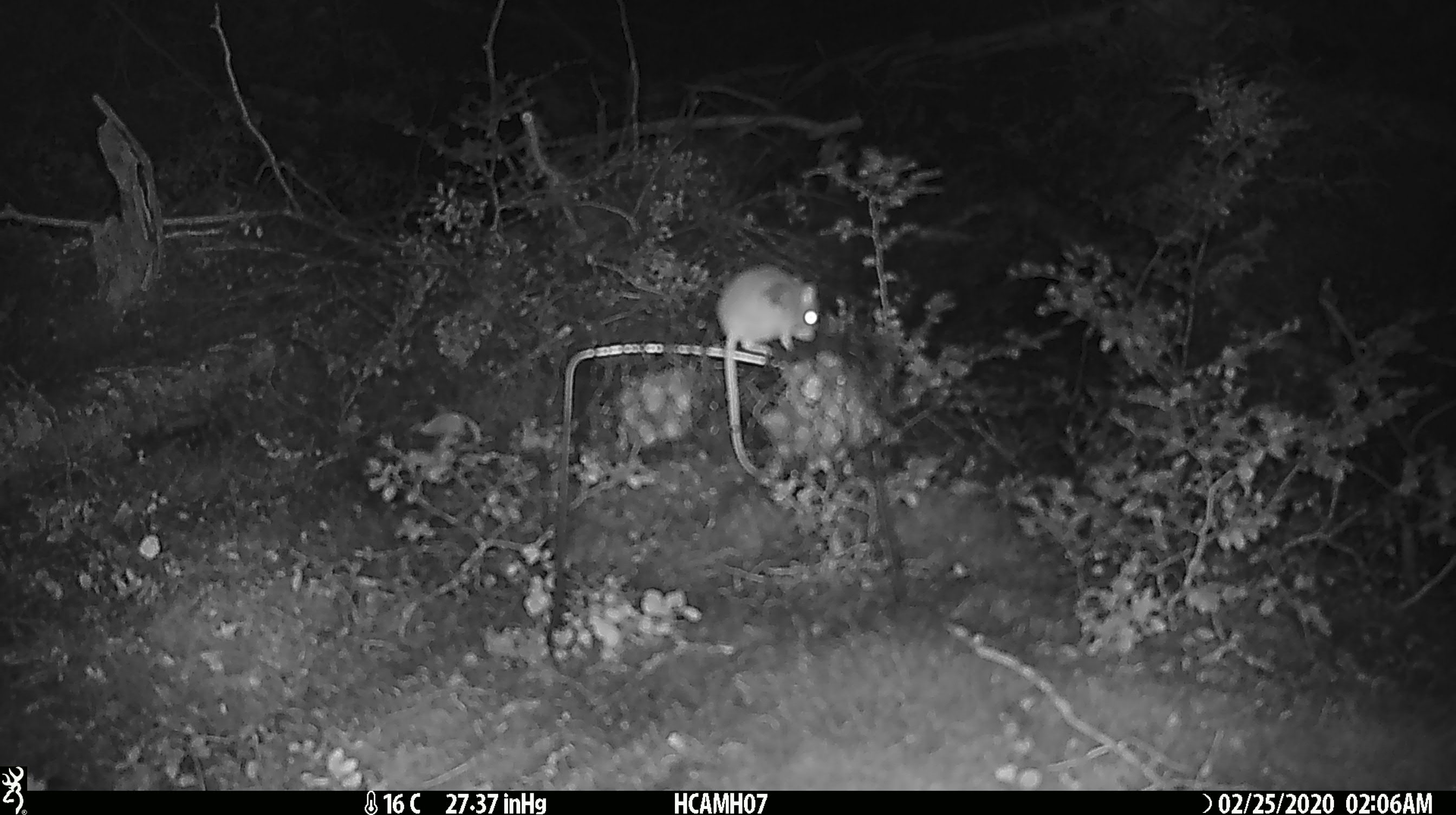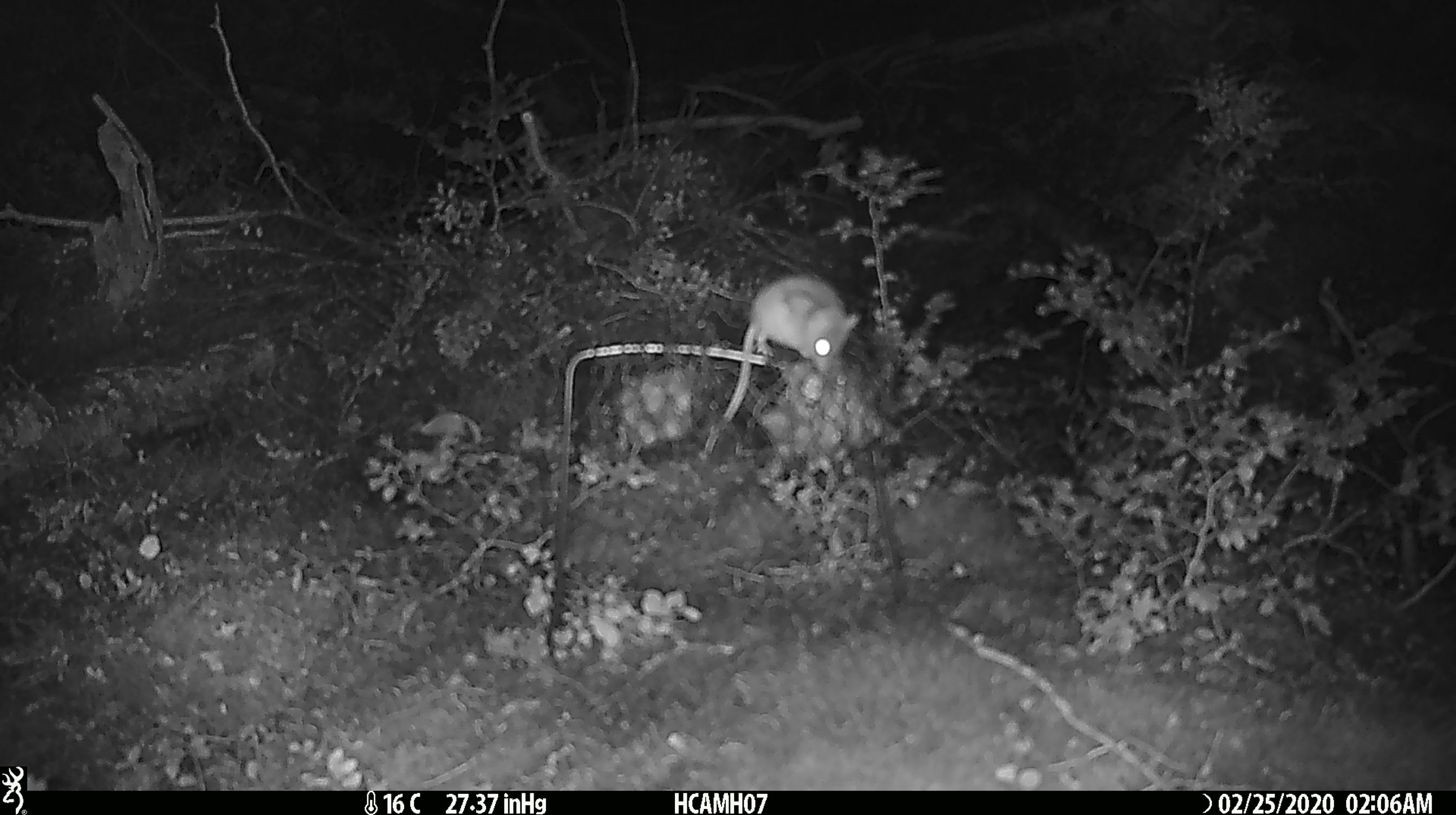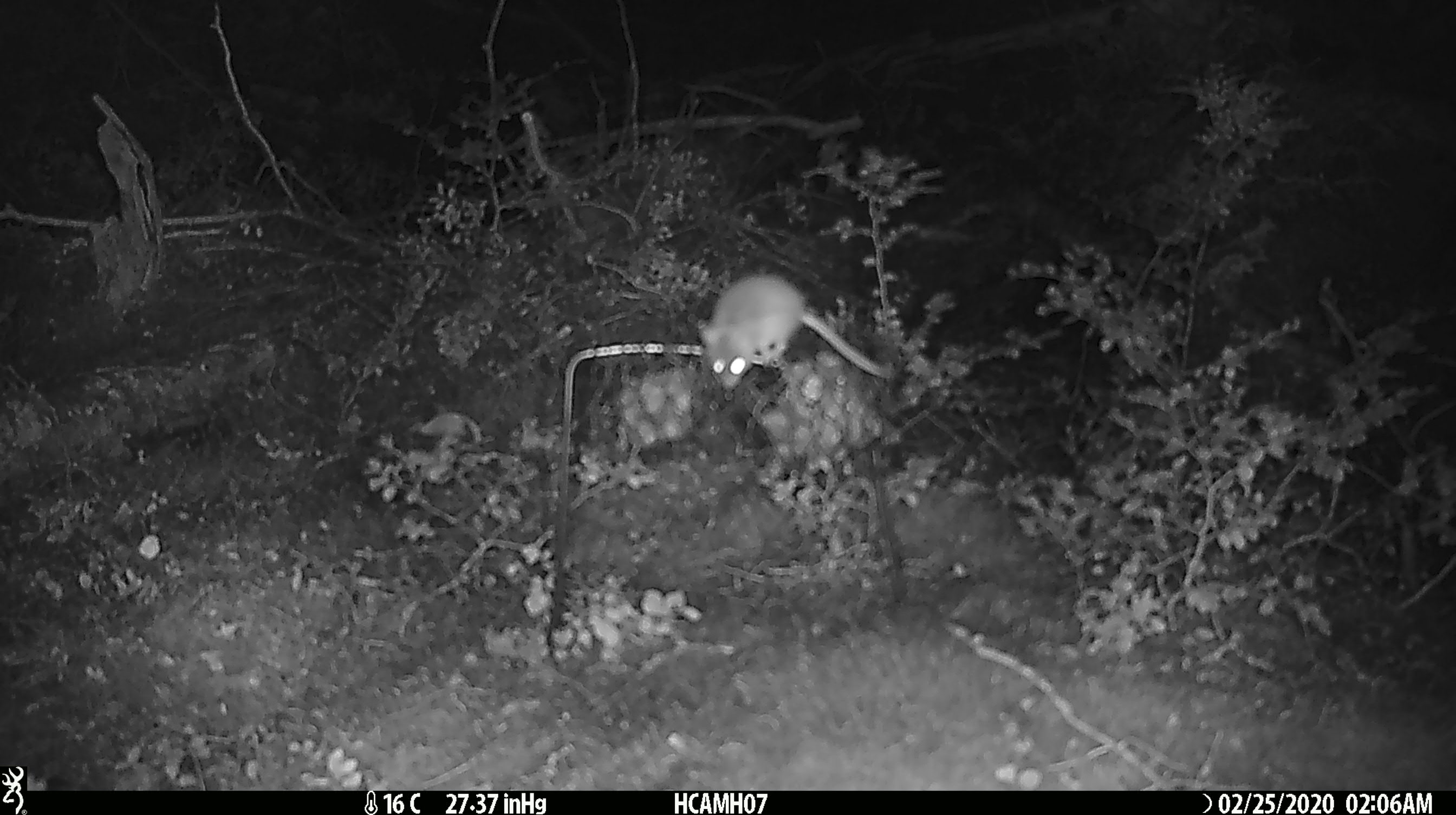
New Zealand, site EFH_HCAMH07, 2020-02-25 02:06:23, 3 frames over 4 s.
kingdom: Animalia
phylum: Chordata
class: Mammalia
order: Rodentia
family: Muridae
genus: Mus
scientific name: Mus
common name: mouse